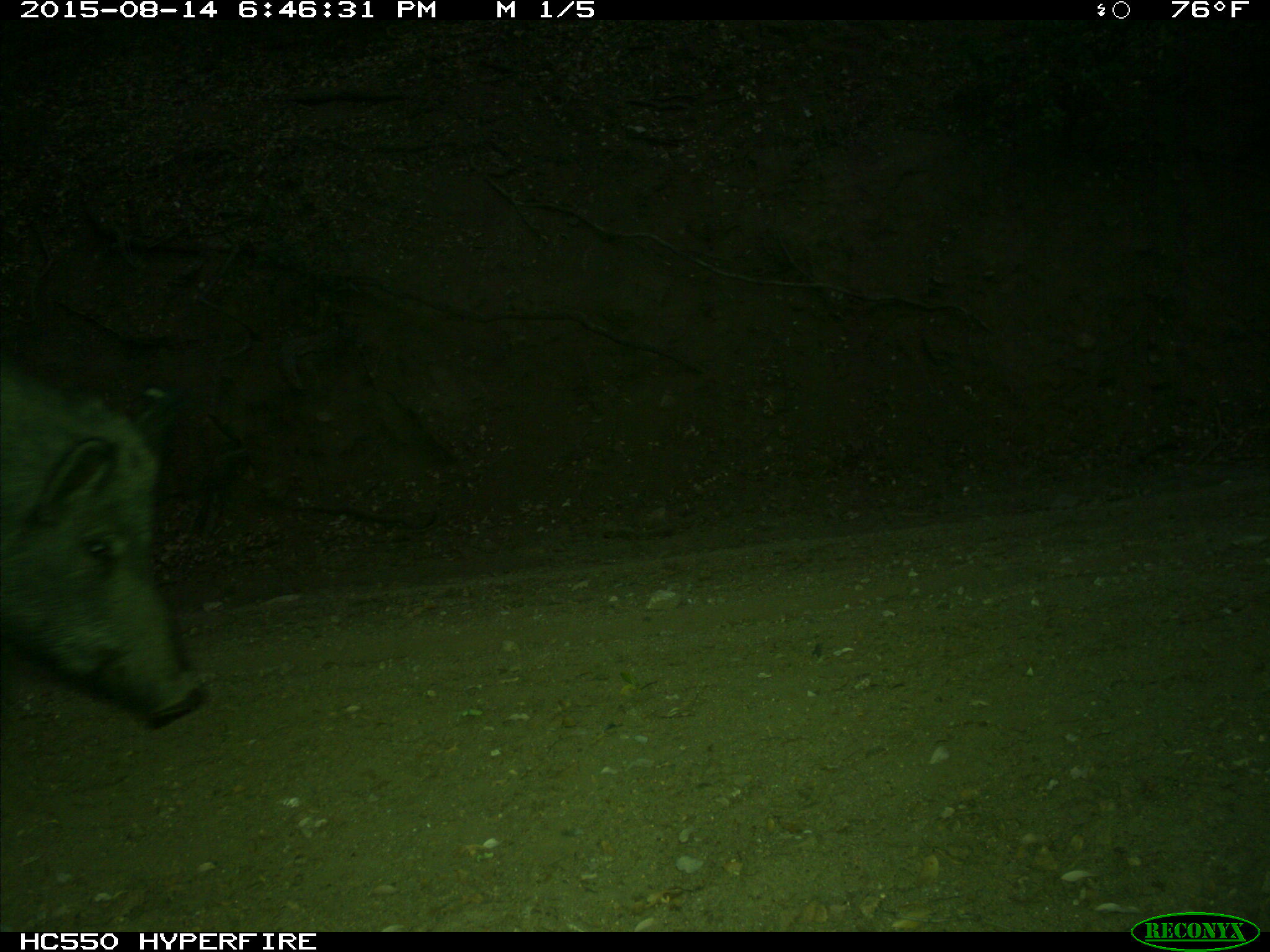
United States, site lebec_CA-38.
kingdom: Animalia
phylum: Chordata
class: Mammalia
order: Artiodactyla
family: Suidae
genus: Sus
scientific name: Sus scrofa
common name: wild boar